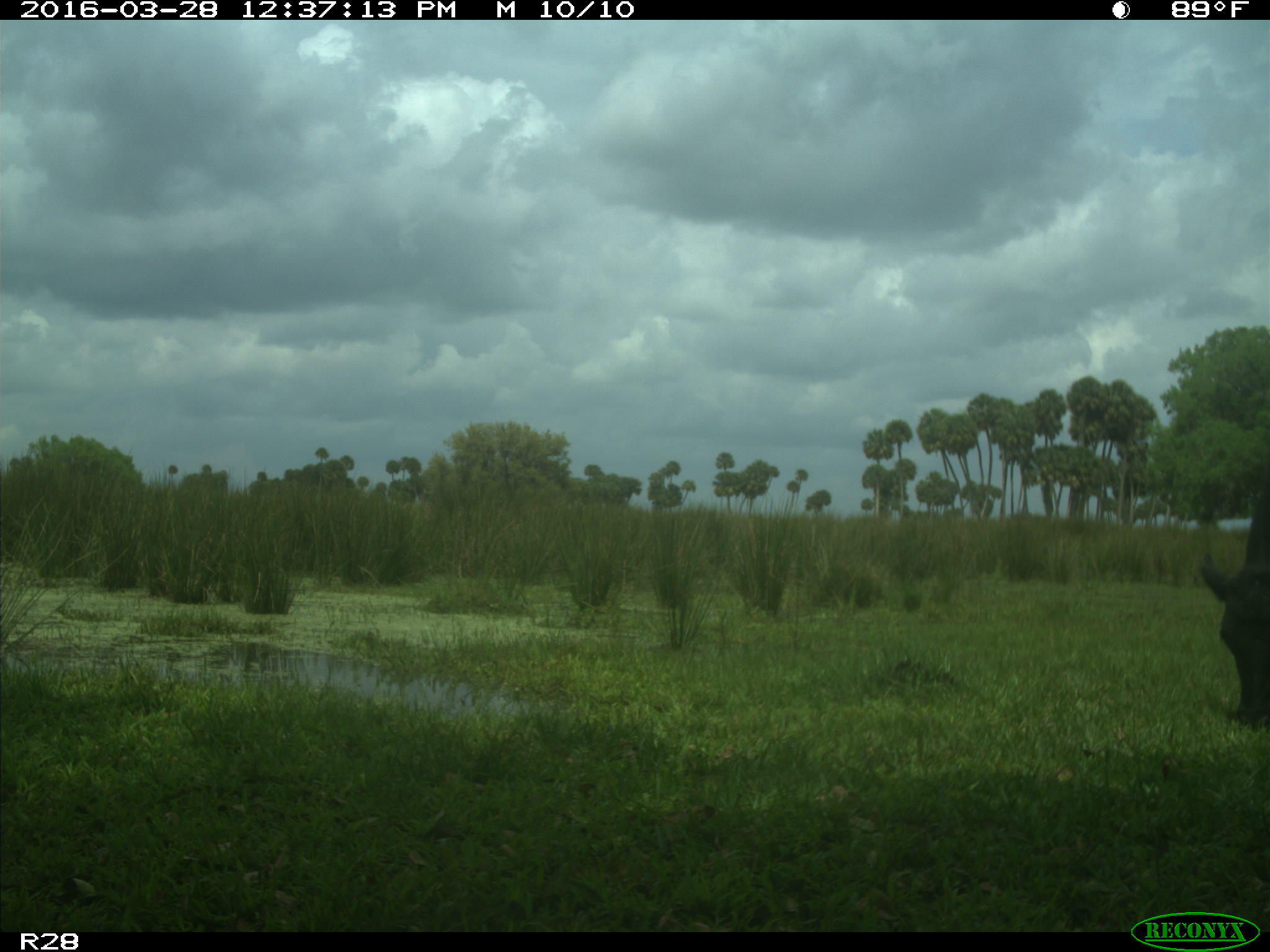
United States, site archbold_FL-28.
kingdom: Animalia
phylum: Chordata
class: Mammalia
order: Artiodactyla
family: Bovidae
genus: Bos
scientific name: Bos taurus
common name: domestic cow